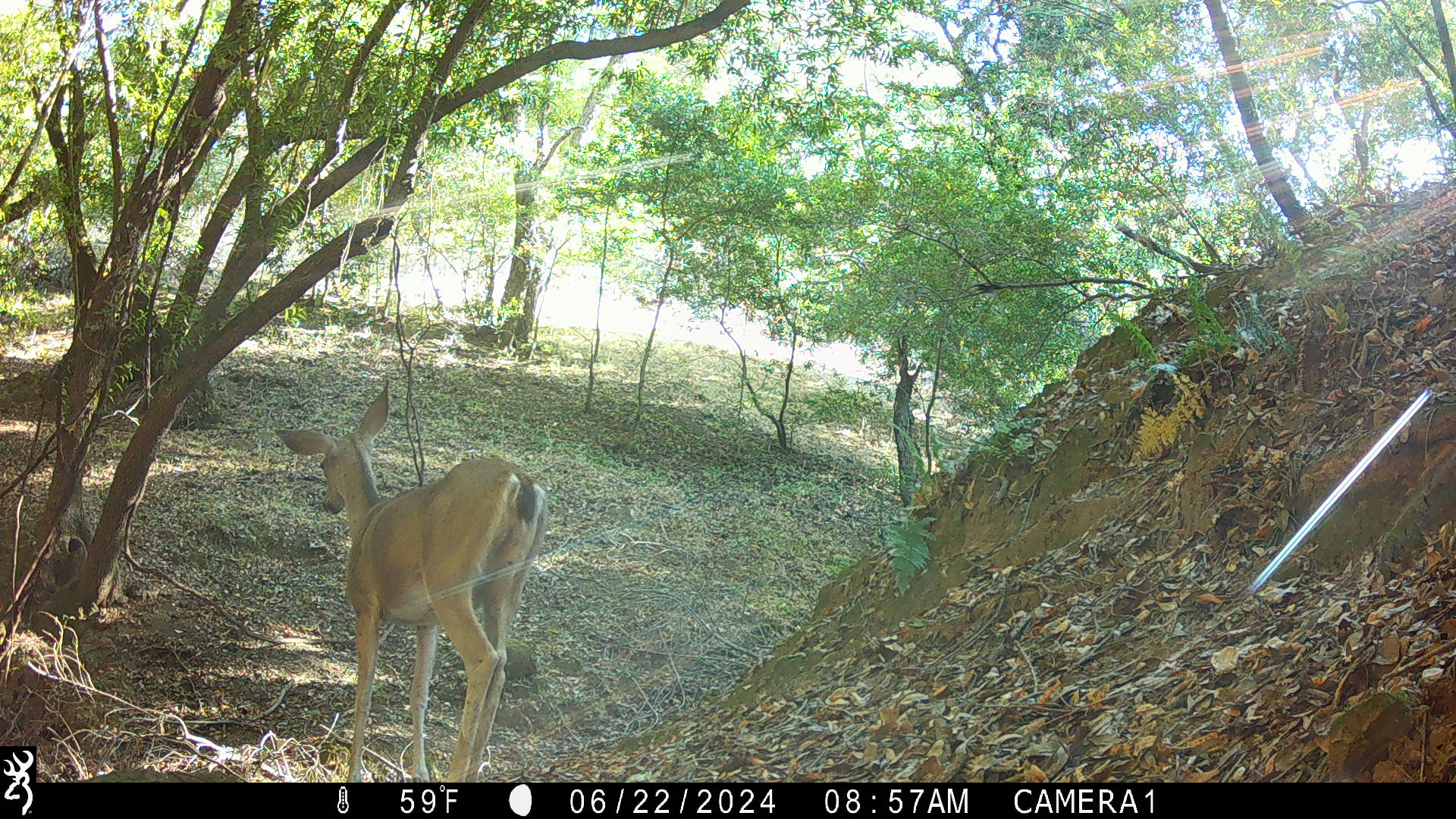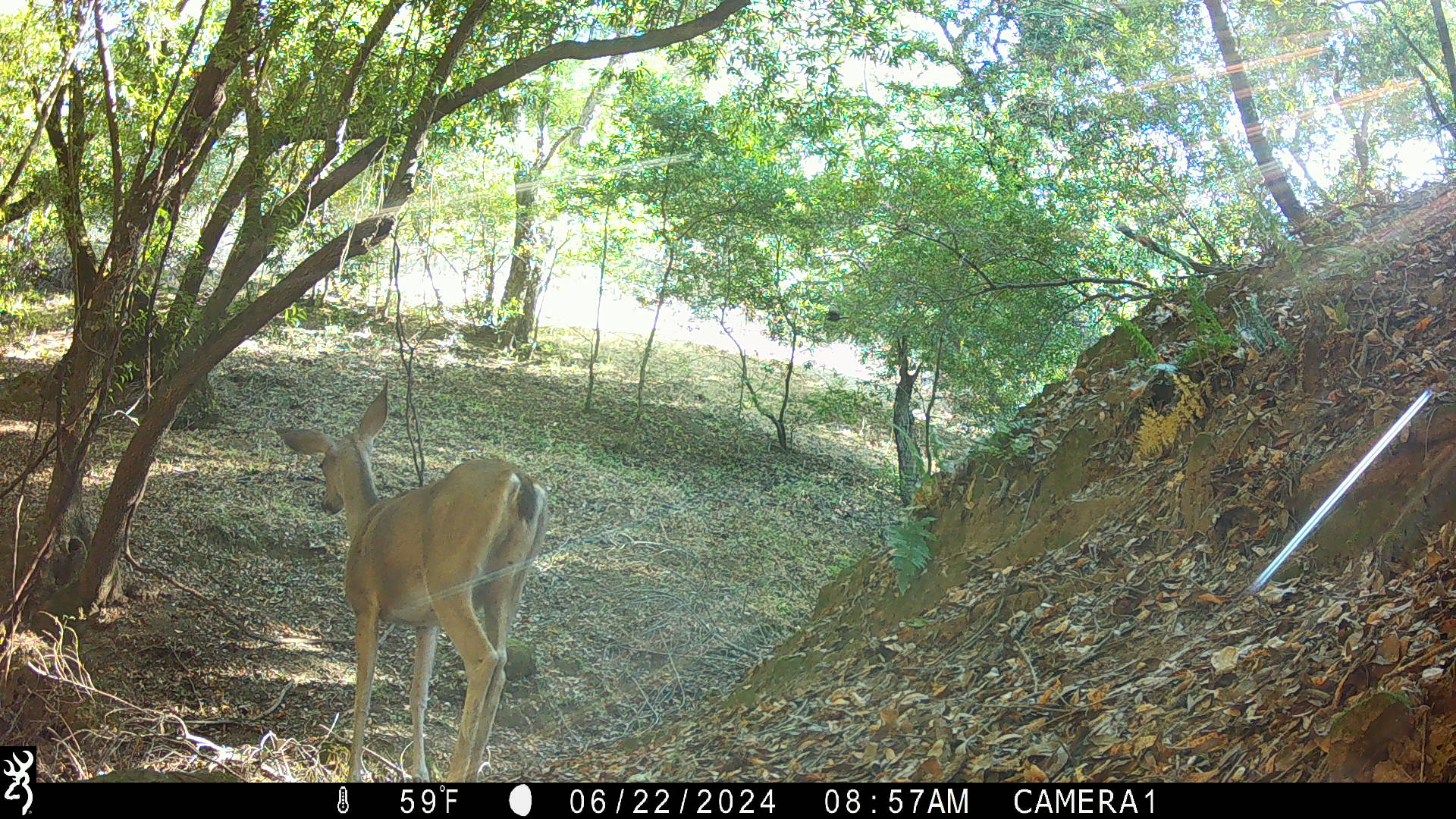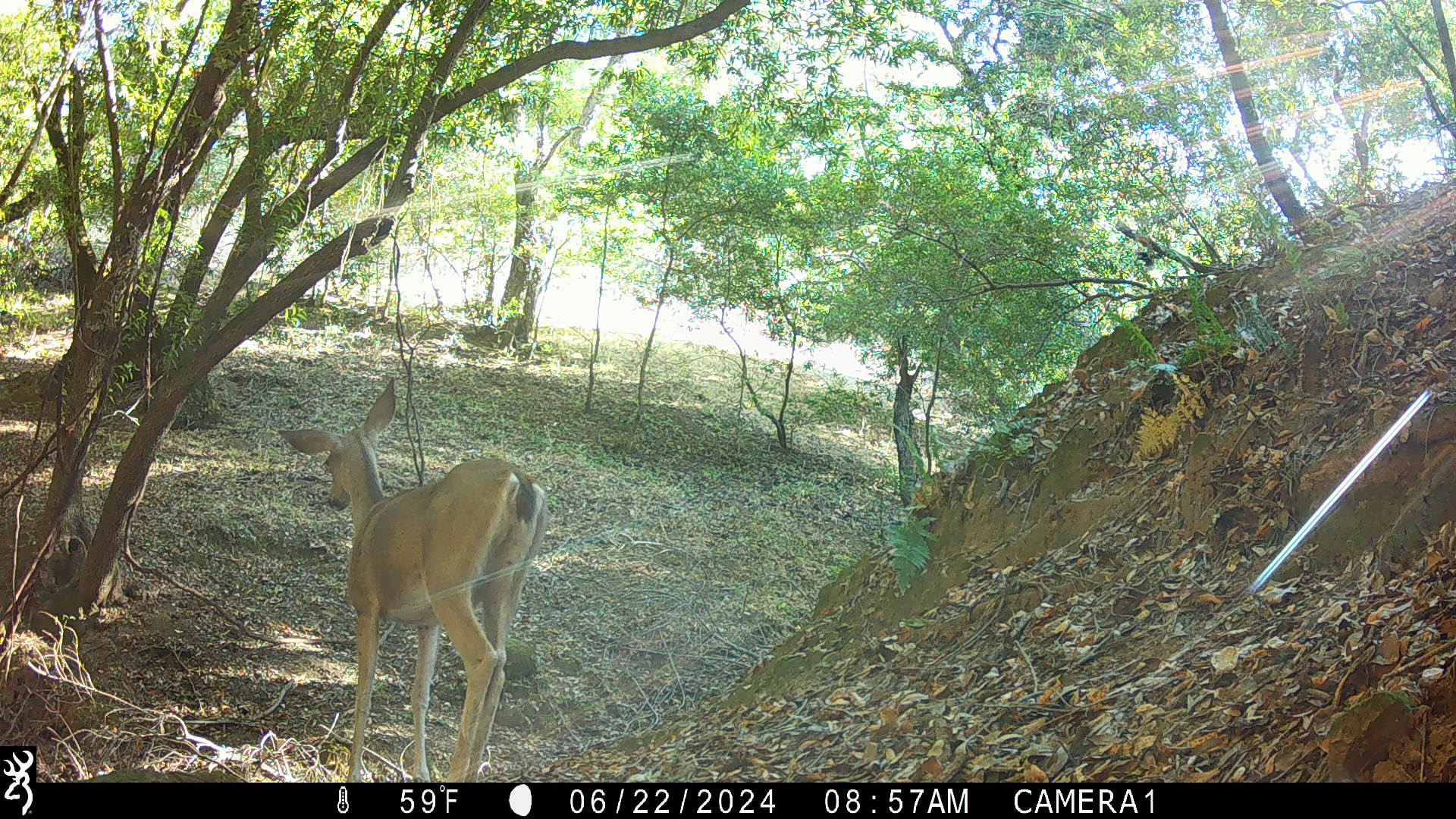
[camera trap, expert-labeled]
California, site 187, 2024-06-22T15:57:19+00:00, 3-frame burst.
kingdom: Animalia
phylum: Chordata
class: Mammalia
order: Artiodactyla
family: Cervidae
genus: Odocoileus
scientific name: Odocoileus hemionus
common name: mule deer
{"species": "mule deer (Odocoileus hemionus)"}